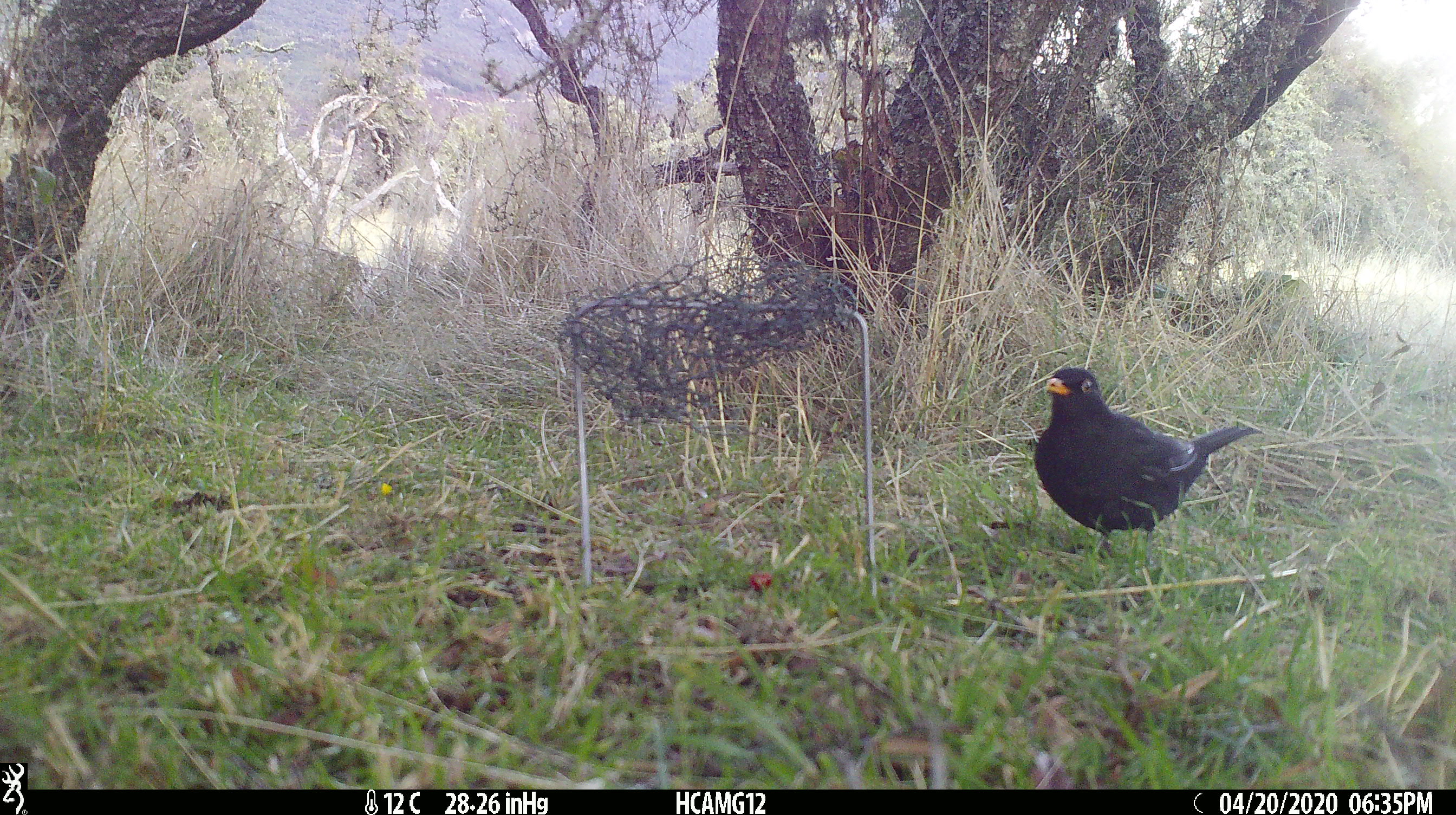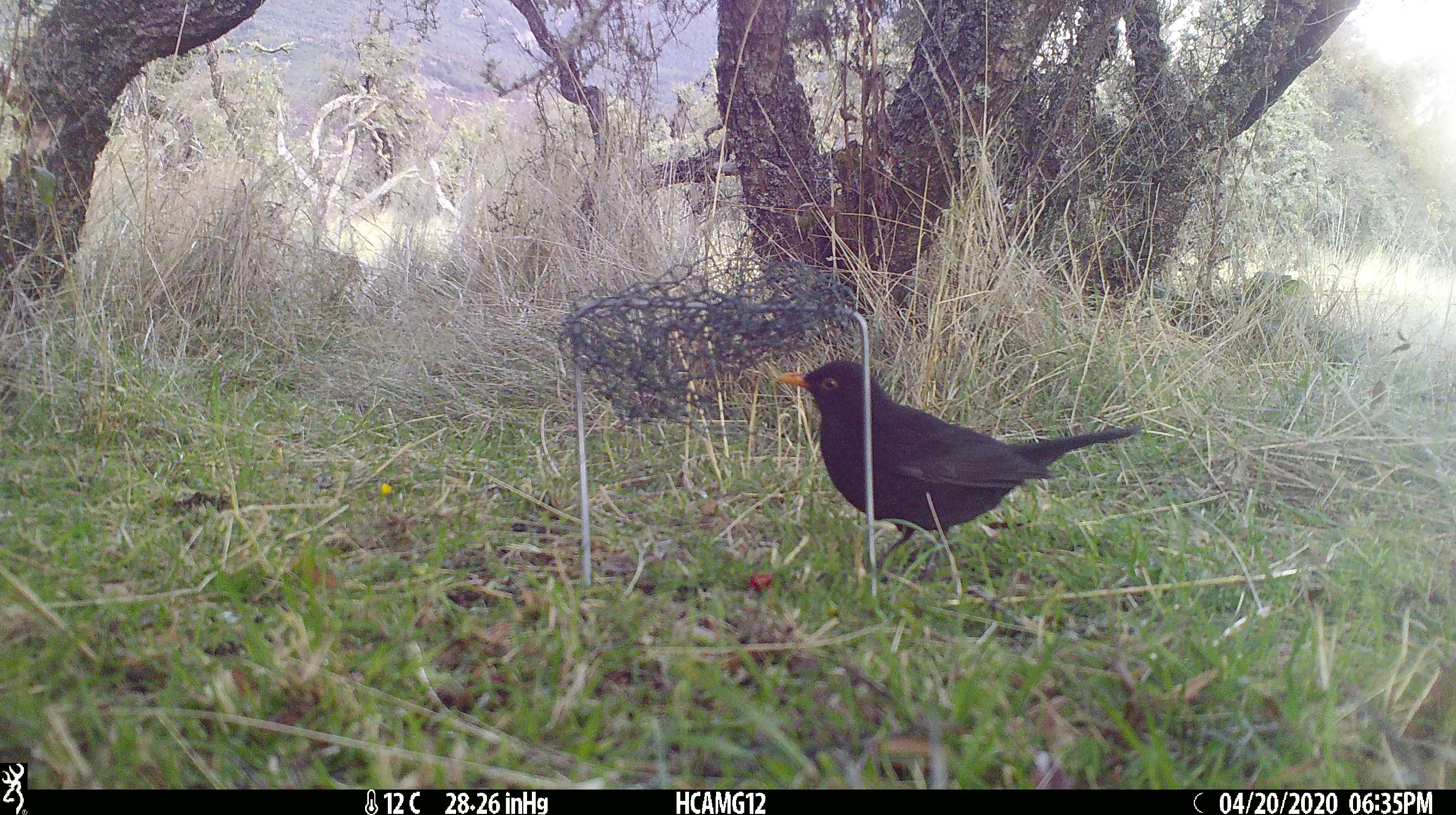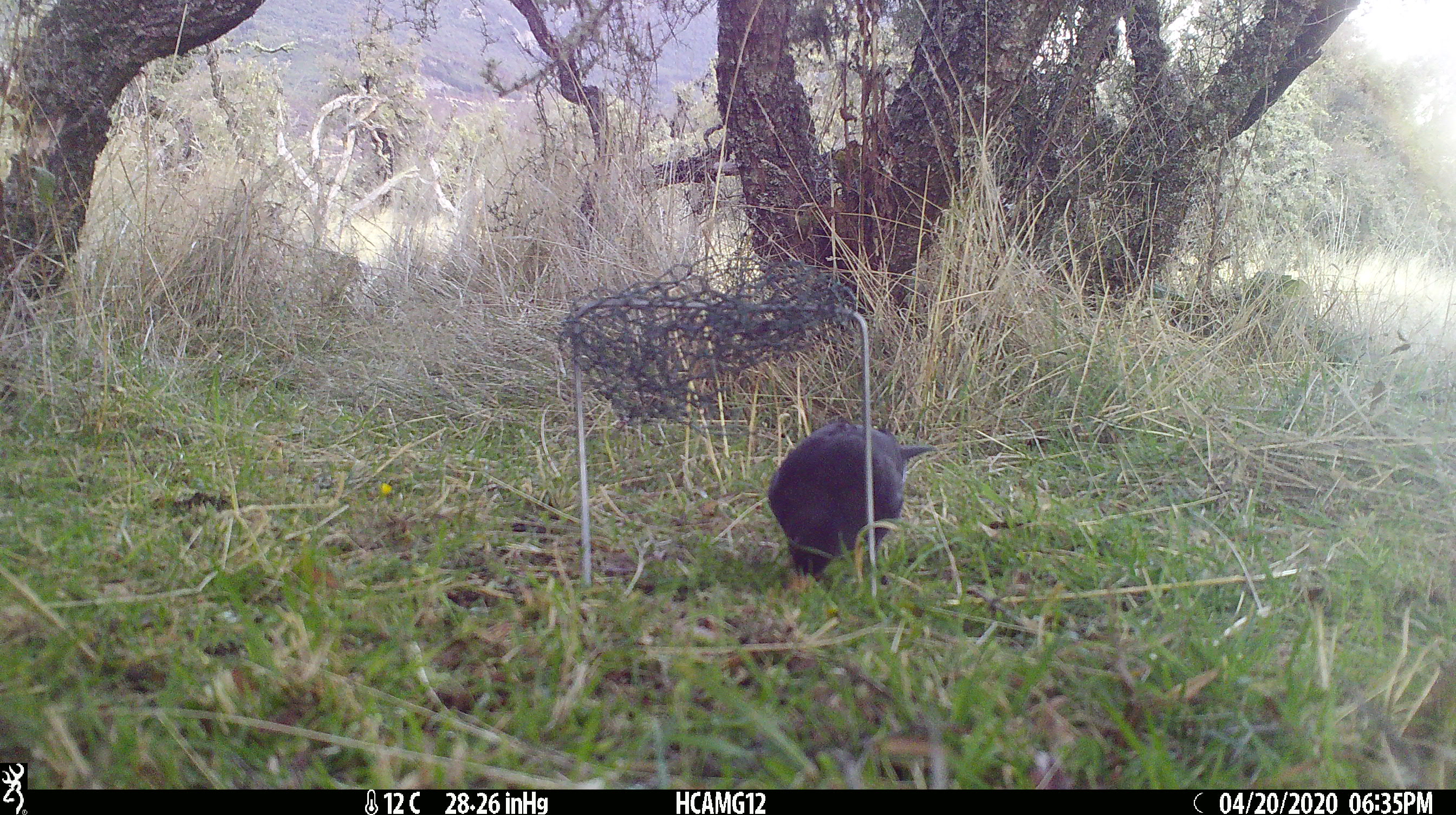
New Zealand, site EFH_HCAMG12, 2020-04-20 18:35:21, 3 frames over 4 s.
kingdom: Animalia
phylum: Chordata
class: Aves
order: Passeriformes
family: Turdidae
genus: Turdus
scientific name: Turdus merula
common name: eurasian blackbird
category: blackbird